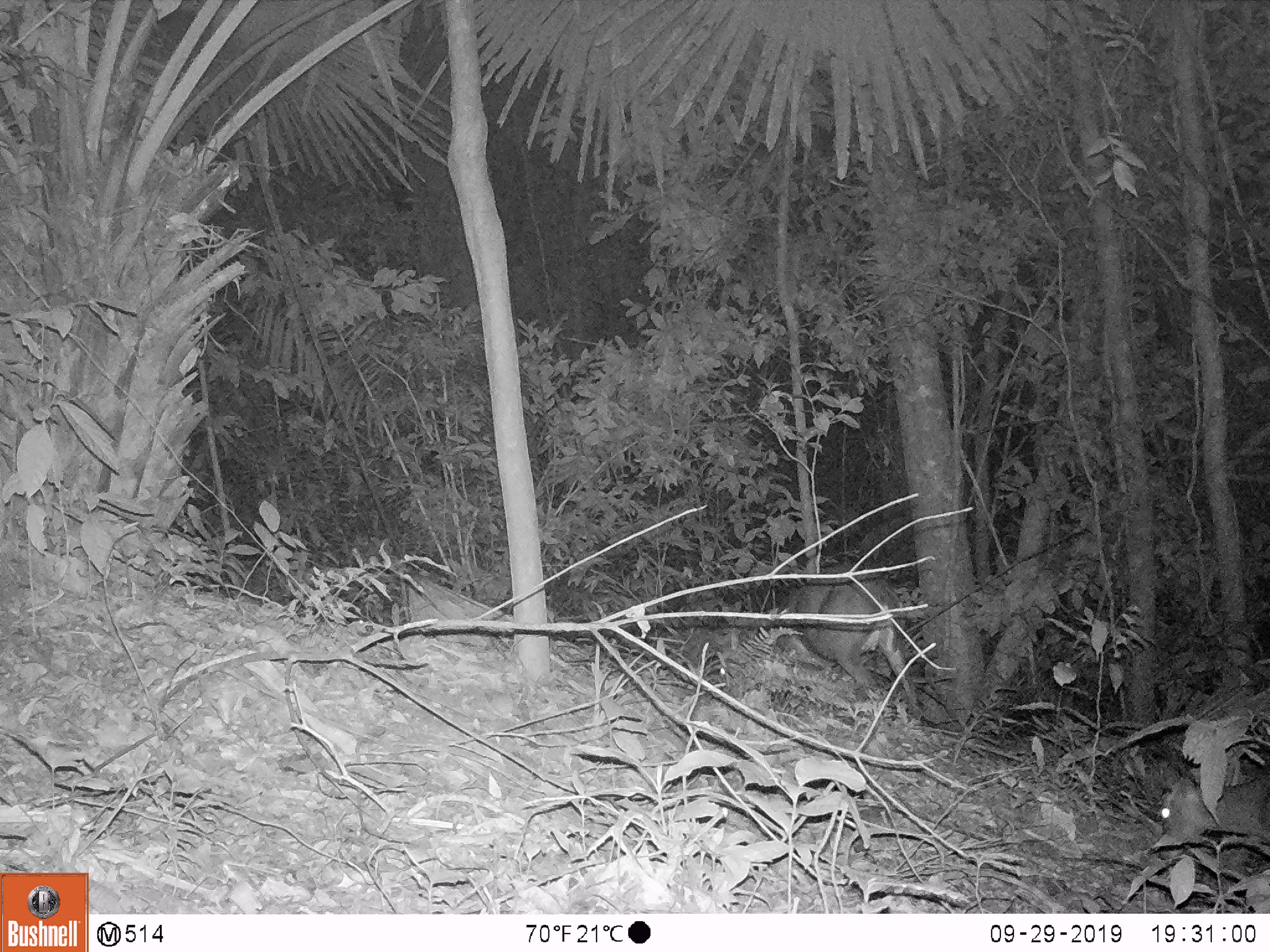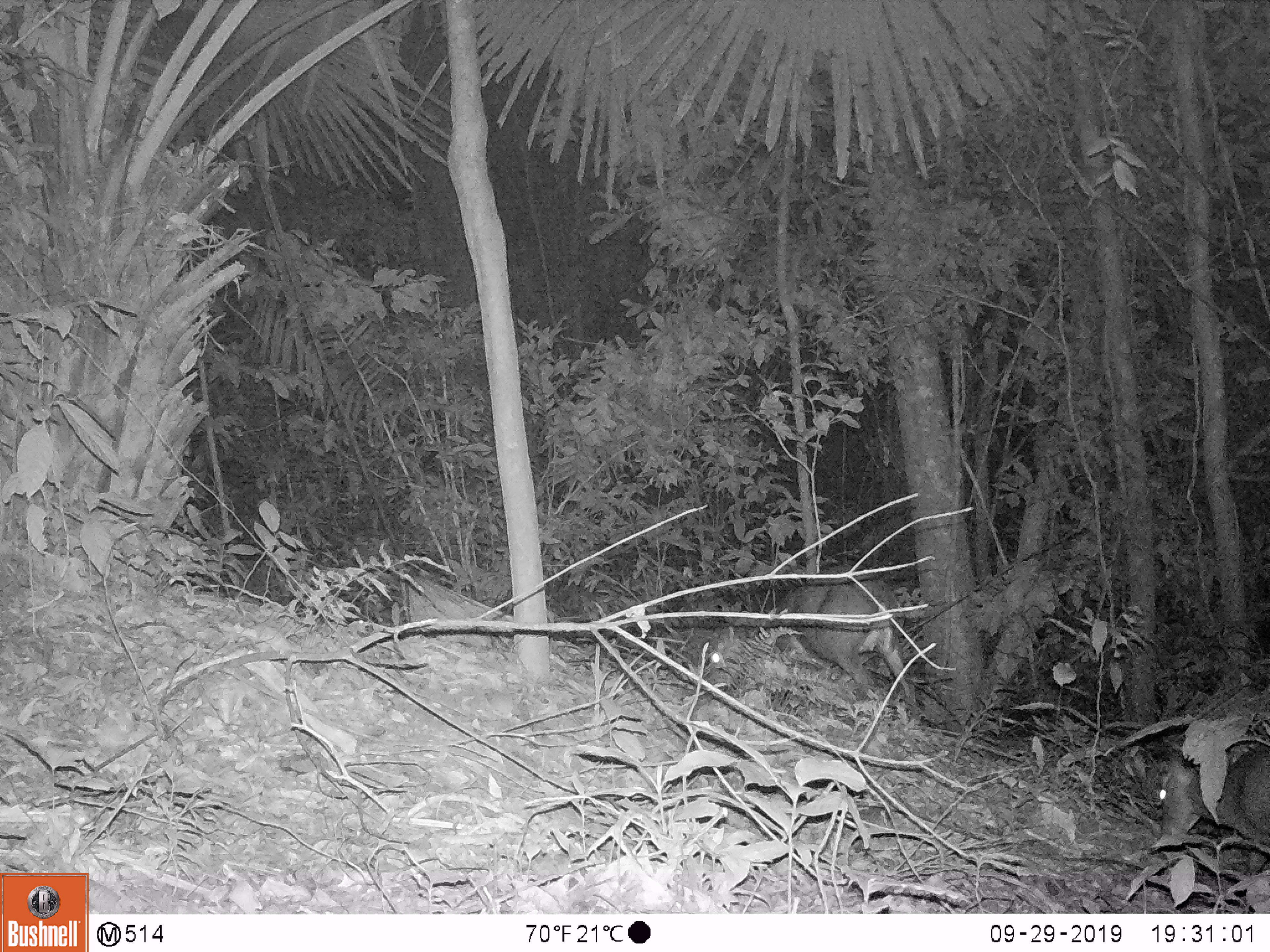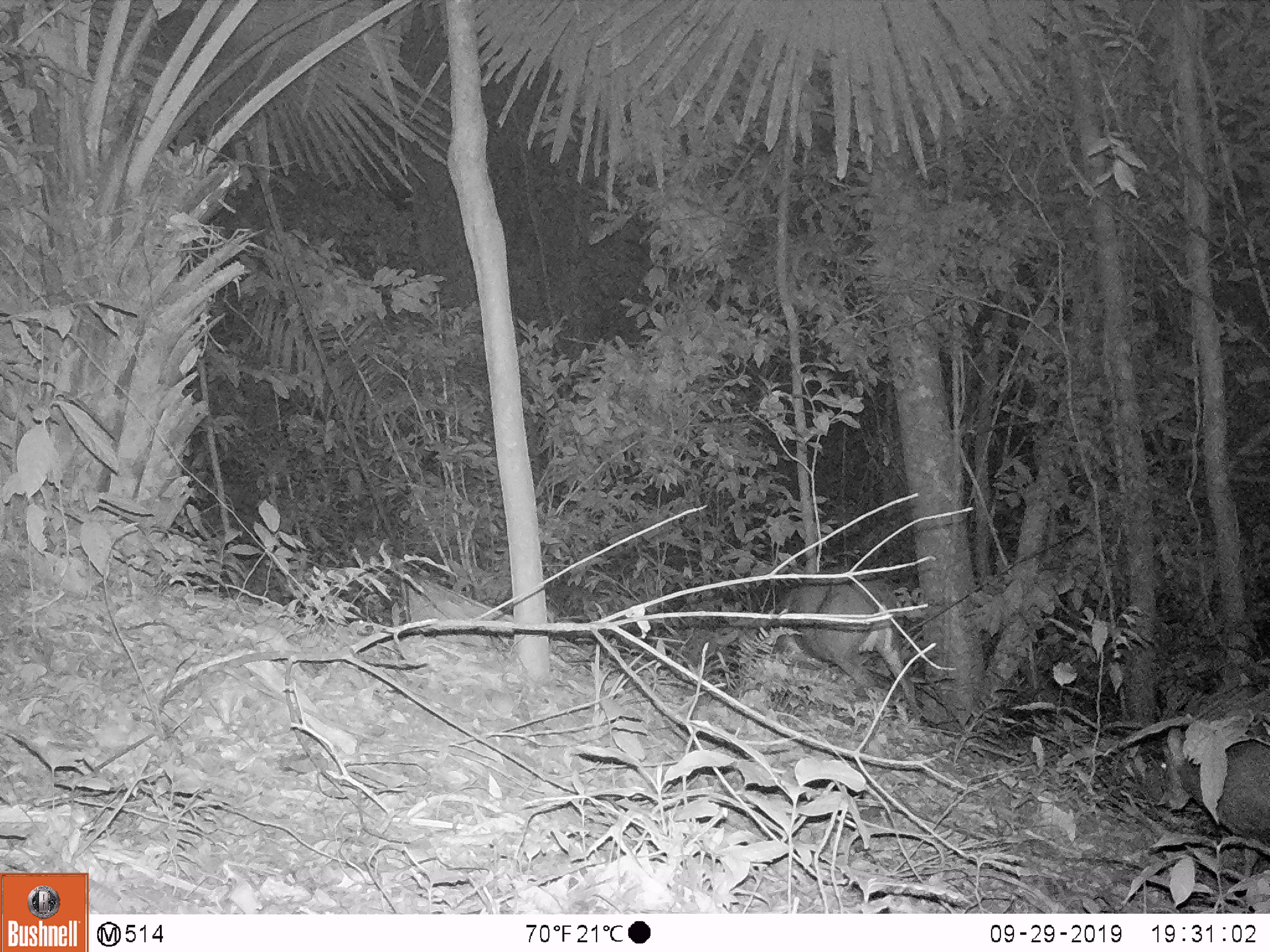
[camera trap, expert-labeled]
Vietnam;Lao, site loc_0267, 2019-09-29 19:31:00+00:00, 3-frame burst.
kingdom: Animalia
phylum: Chordata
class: Mammalia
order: Artiodactyla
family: Cervidae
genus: Muntiacus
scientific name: Muntiacus rooseveltorum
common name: roosevelt's muntjac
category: roosevelts muntjac group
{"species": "roosevelts muntjac group (roosevelt's muntjac) (Muntiacus rooseveltorum)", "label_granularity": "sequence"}